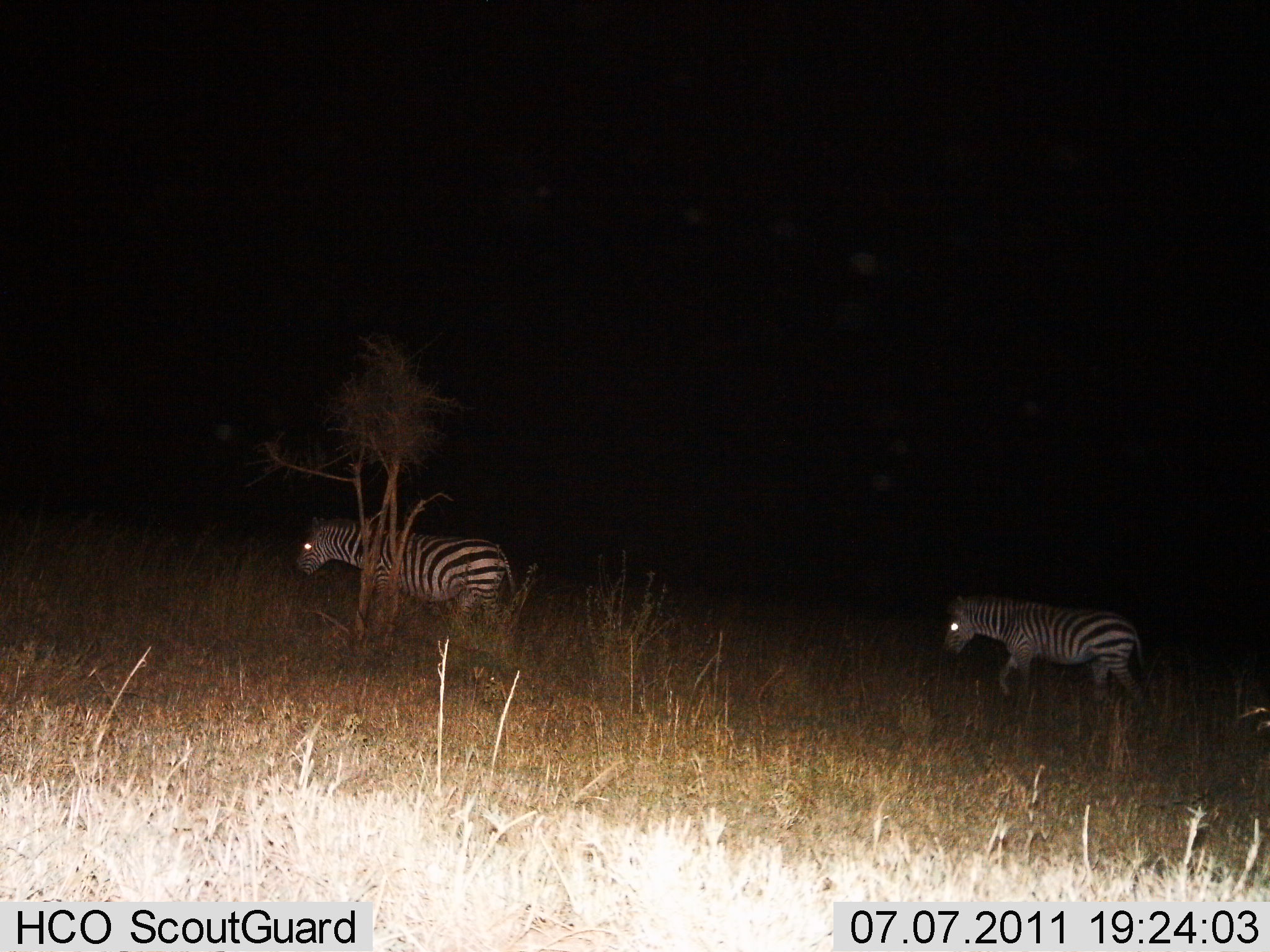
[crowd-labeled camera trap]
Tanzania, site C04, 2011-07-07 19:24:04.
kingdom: Animalia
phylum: Chordata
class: Mammalia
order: Perissodactyla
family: Equidae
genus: Equus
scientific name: Equus quagga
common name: plains zebra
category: zebra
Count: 2.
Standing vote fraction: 17%.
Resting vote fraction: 0%.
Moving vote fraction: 75%.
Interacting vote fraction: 0%.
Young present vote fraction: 0%.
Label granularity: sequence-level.